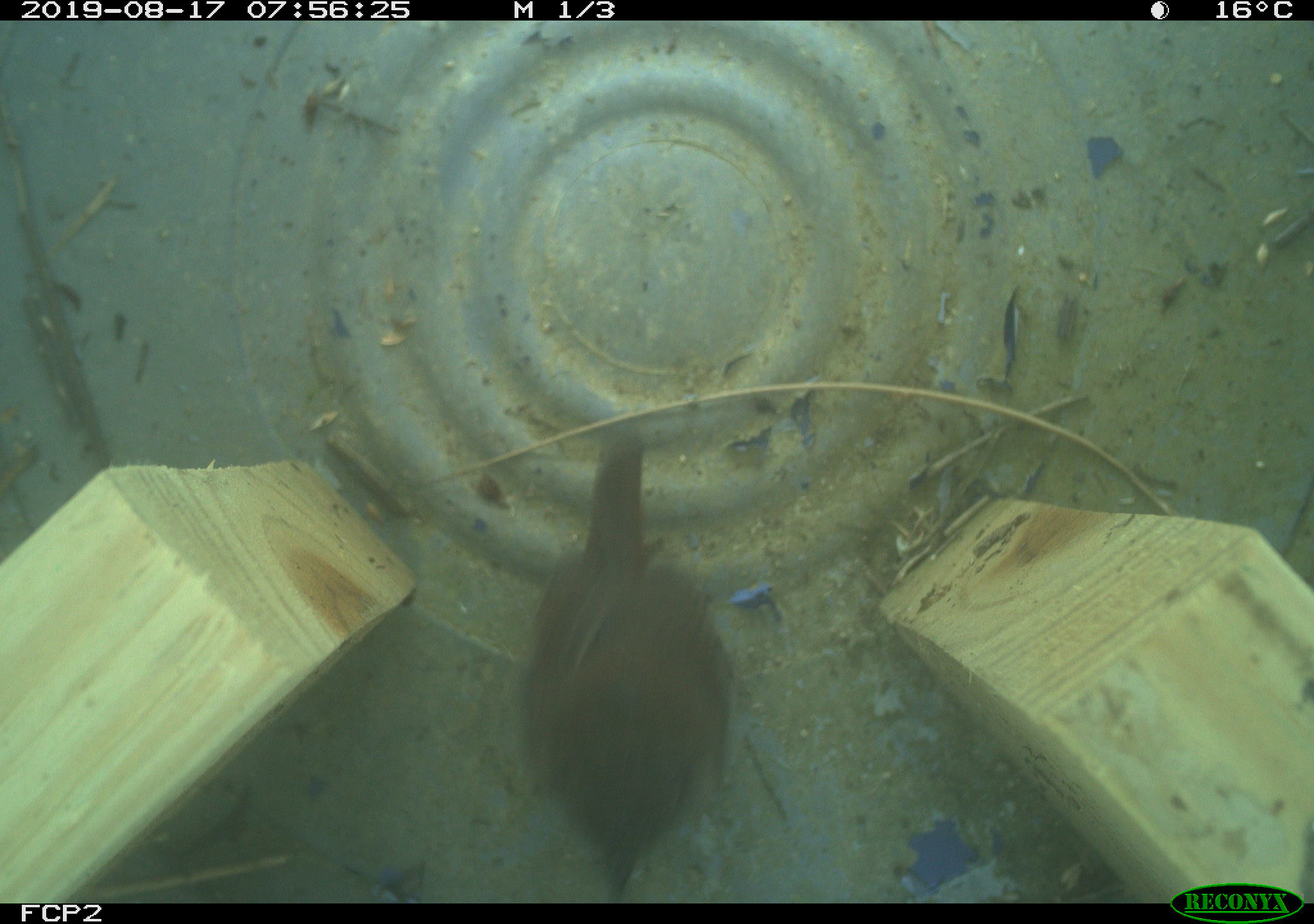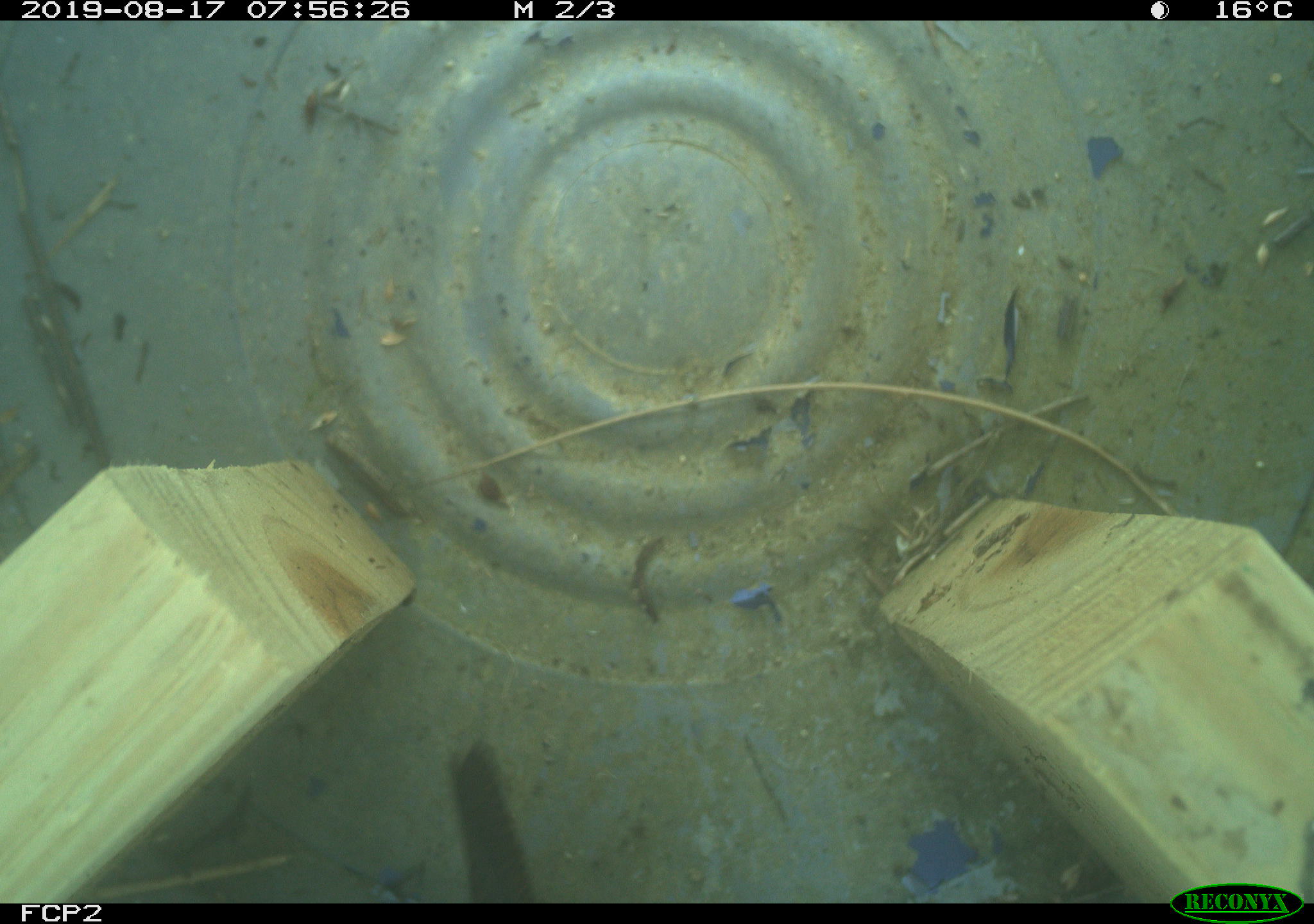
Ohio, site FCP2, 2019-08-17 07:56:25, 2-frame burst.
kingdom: Animalia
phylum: Chordata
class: Aves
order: Passeriformes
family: Troglodytidae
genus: Troglodytes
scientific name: Troglodytes aedon aedon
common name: northern house wren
Northern house wren (Troglodytes aedon aedon).